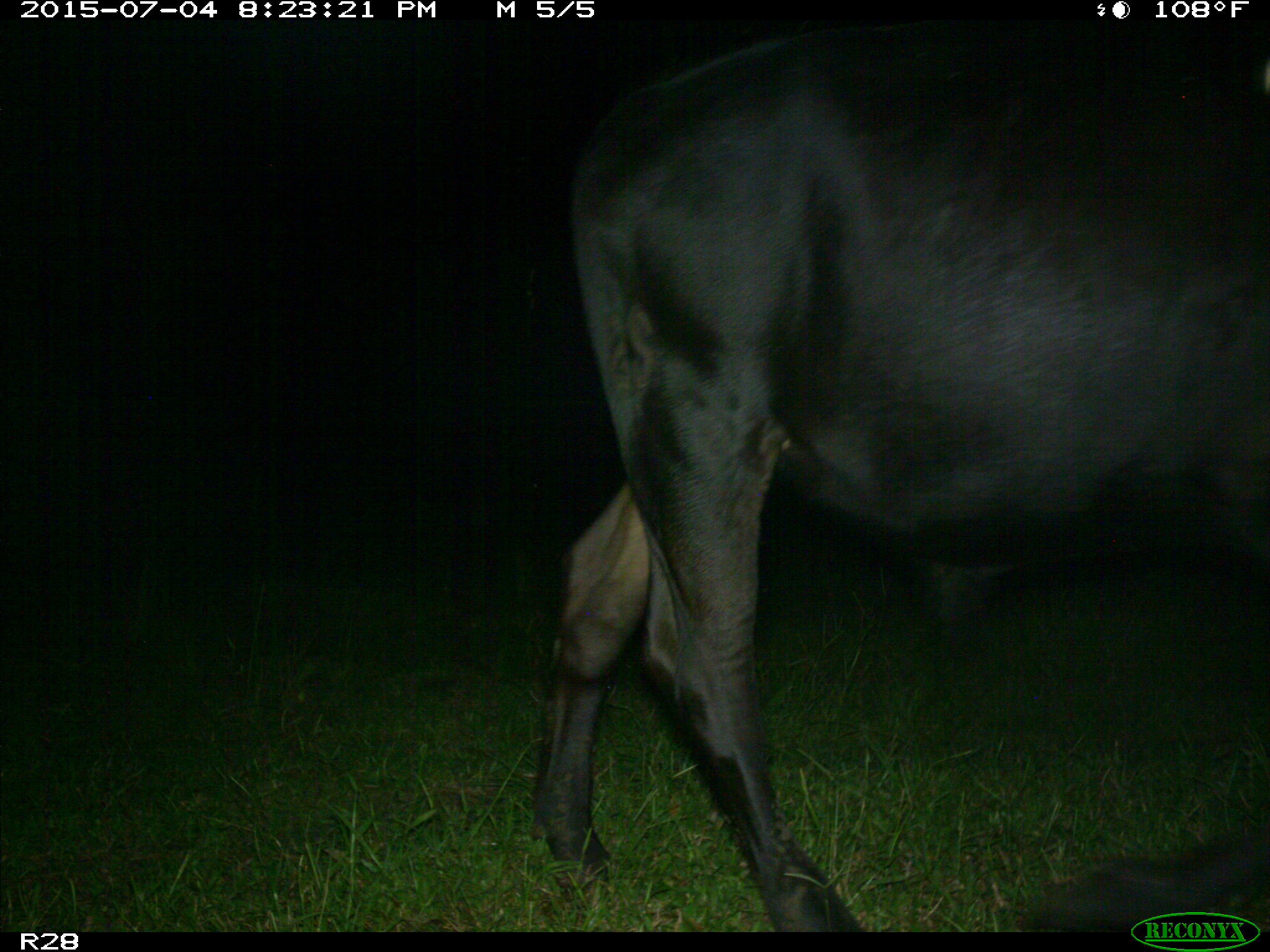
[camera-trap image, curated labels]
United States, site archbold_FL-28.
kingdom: Animalia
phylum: Chordata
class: Mammalia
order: Artiodactyla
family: Bovidae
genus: Bos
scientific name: Bos taurus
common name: domestic cow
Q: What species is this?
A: Bos taurus (domestic cow).